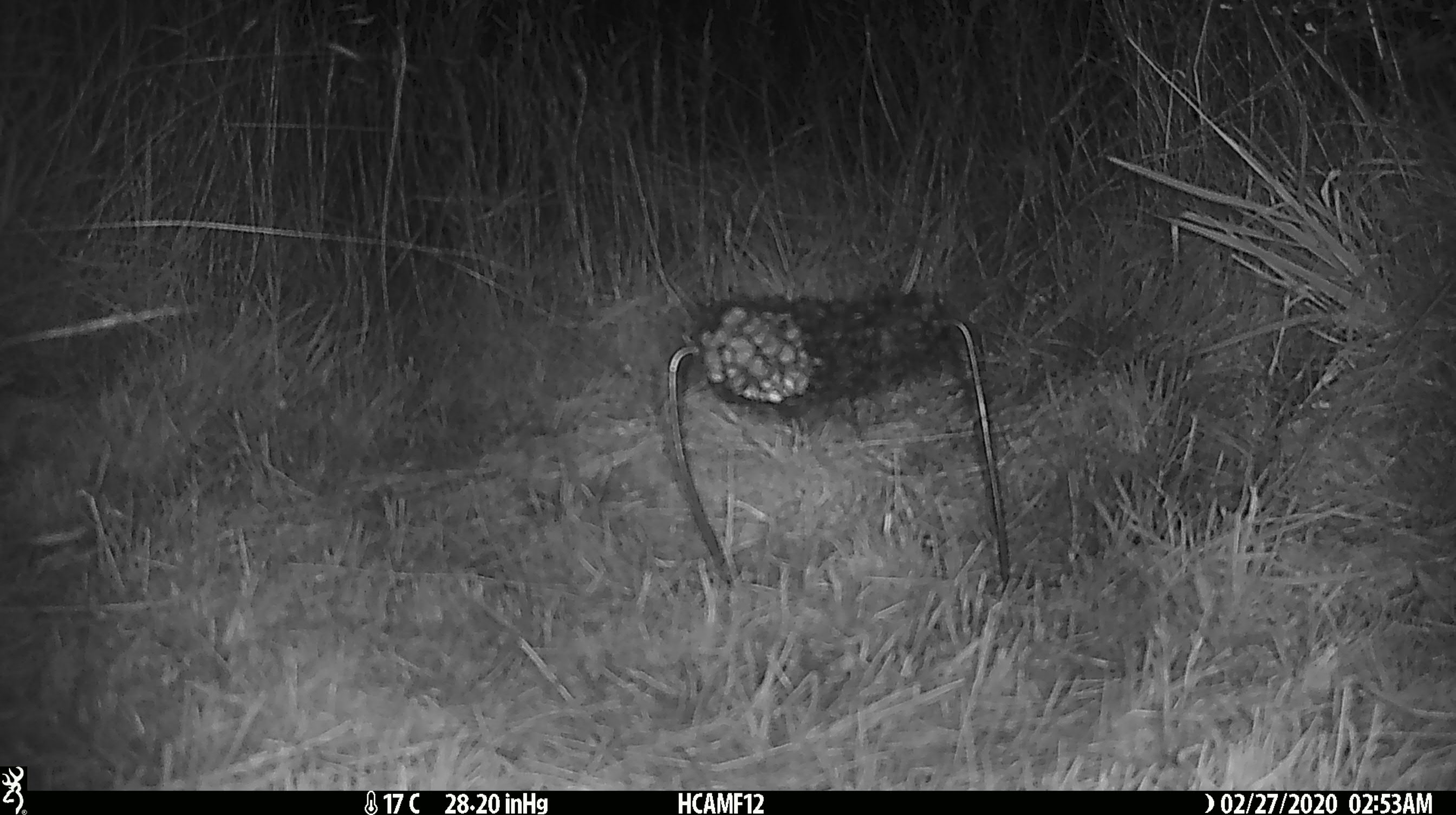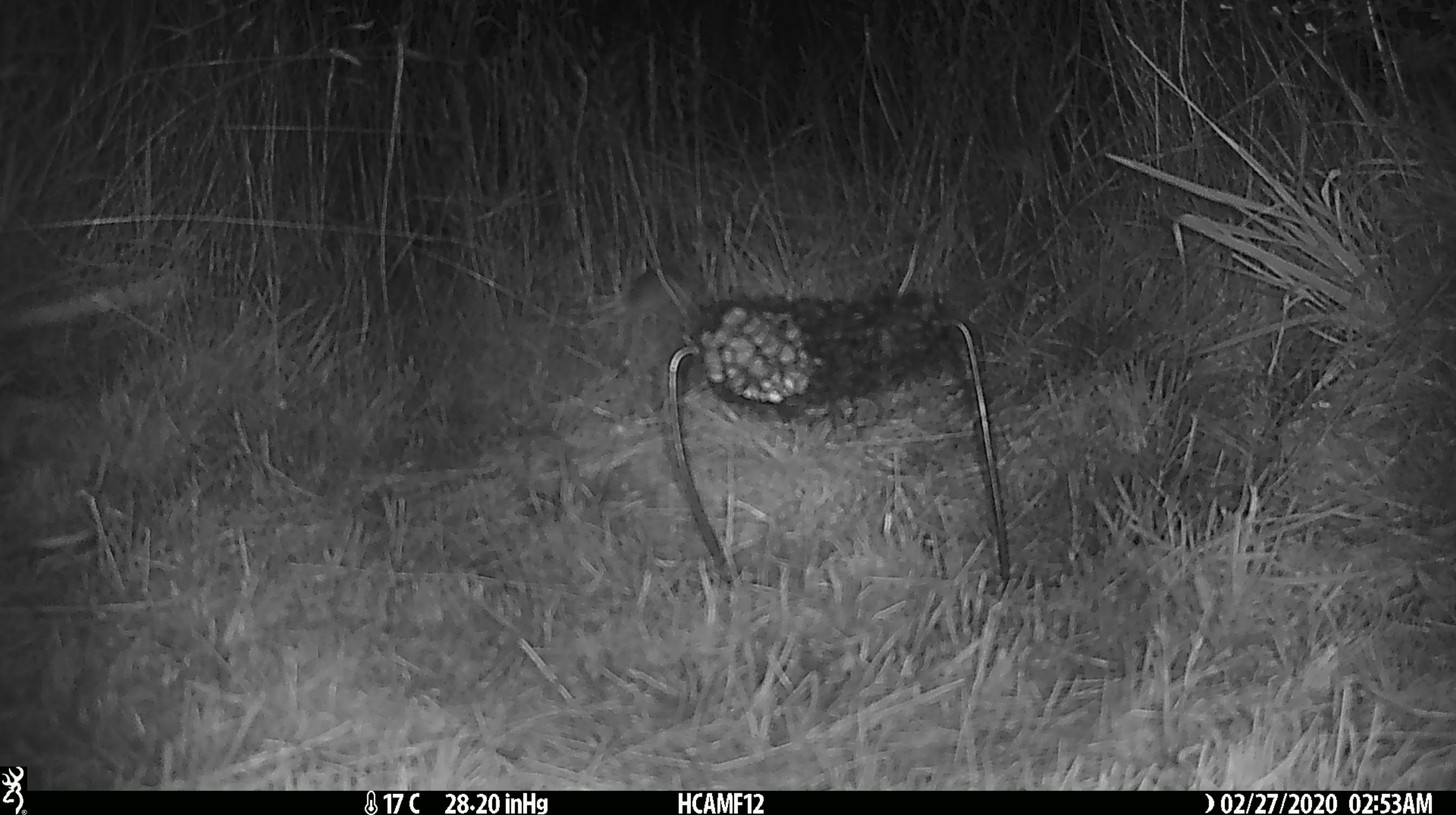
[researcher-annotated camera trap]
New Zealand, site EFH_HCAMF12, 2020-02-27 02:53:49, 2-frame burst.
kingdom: Animalia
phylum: Chordata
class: Mammalia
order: Rodentia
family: Muridae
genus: Mus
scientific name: Mus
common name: mouse